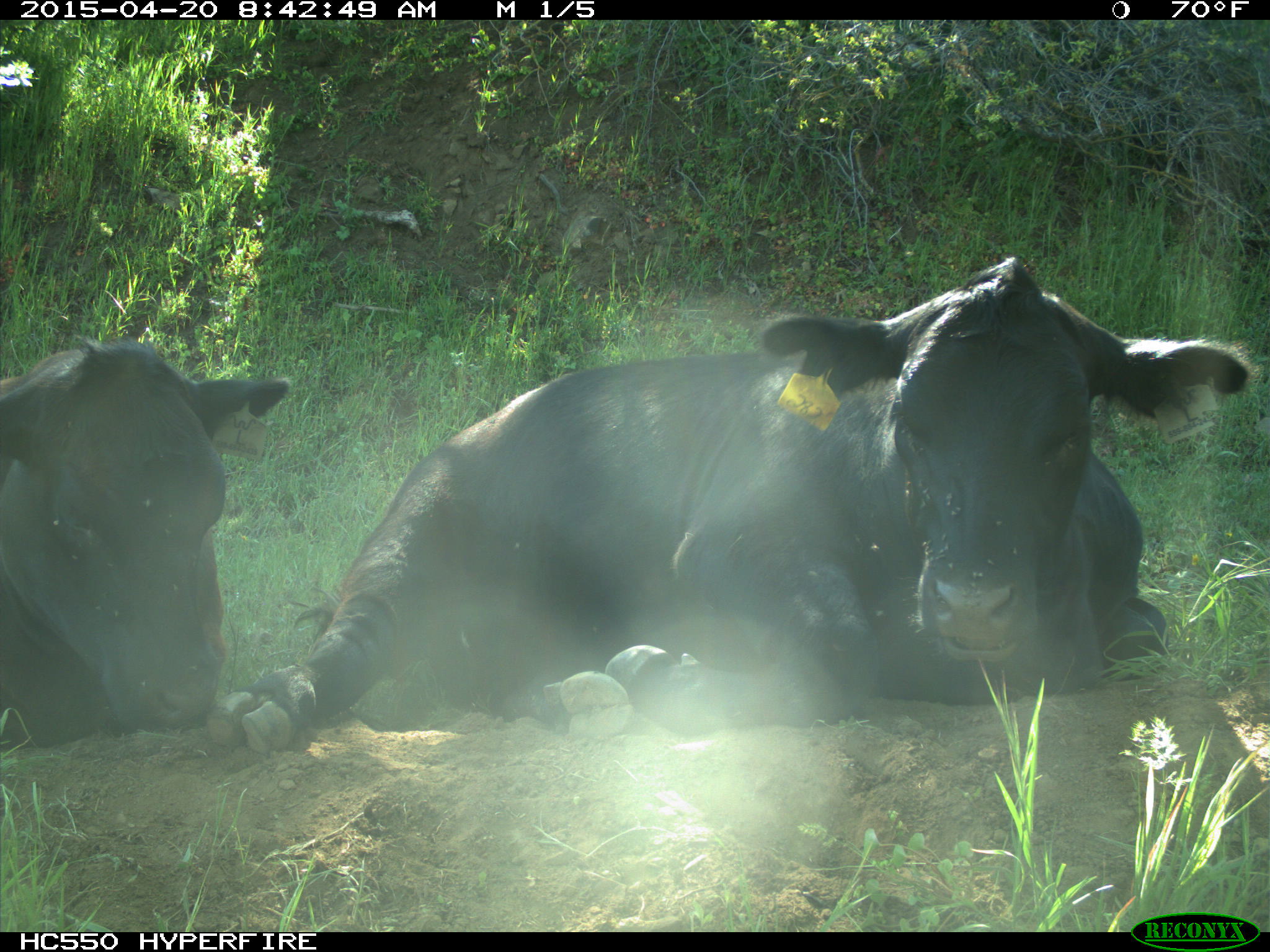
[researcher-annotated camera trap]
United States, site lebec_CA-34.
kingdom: Animalia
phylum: Chordata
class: Mammalia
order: Artiodactyla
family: Bovidae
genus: Bos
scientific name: Bos taurus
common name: domestic cow